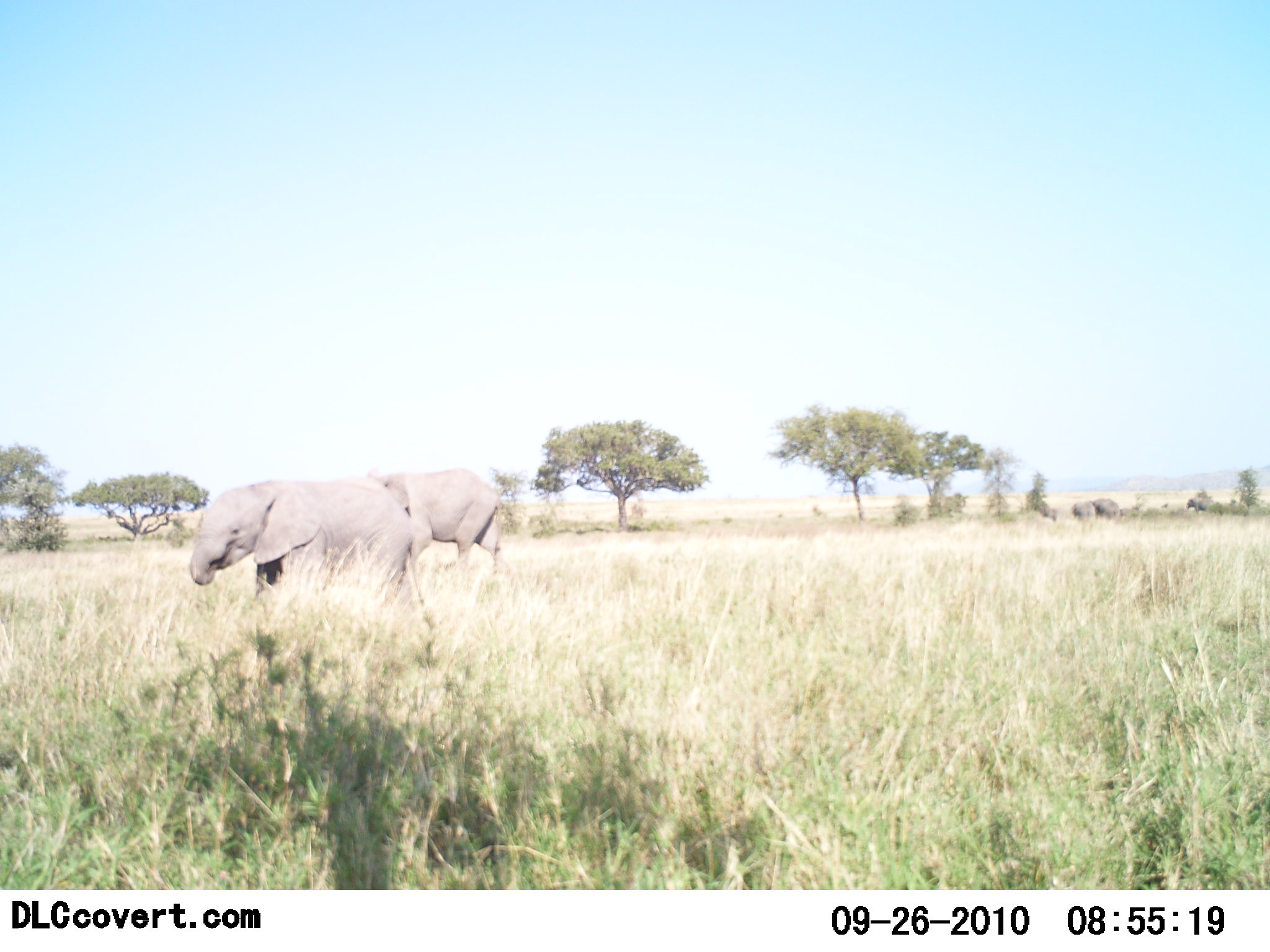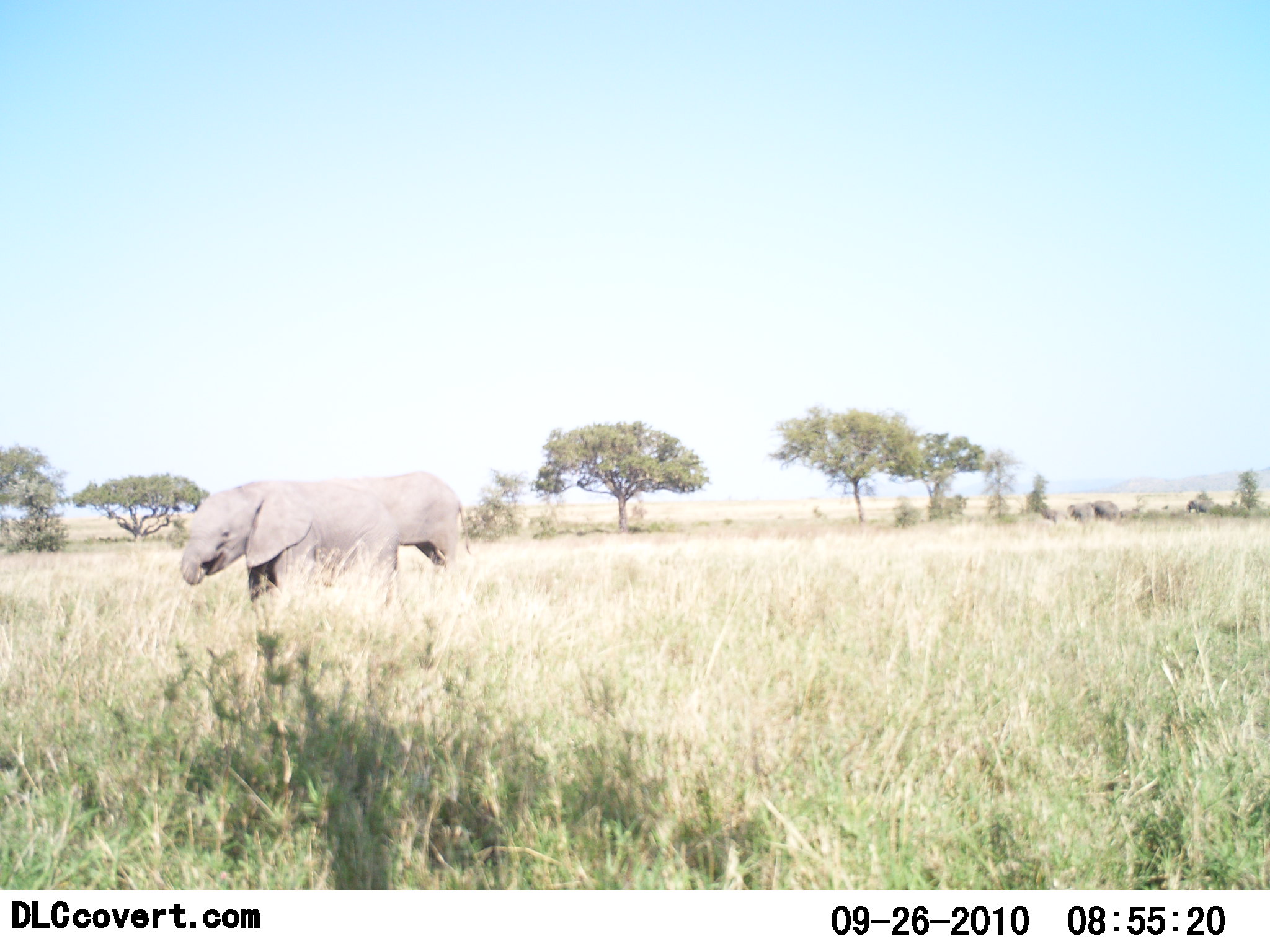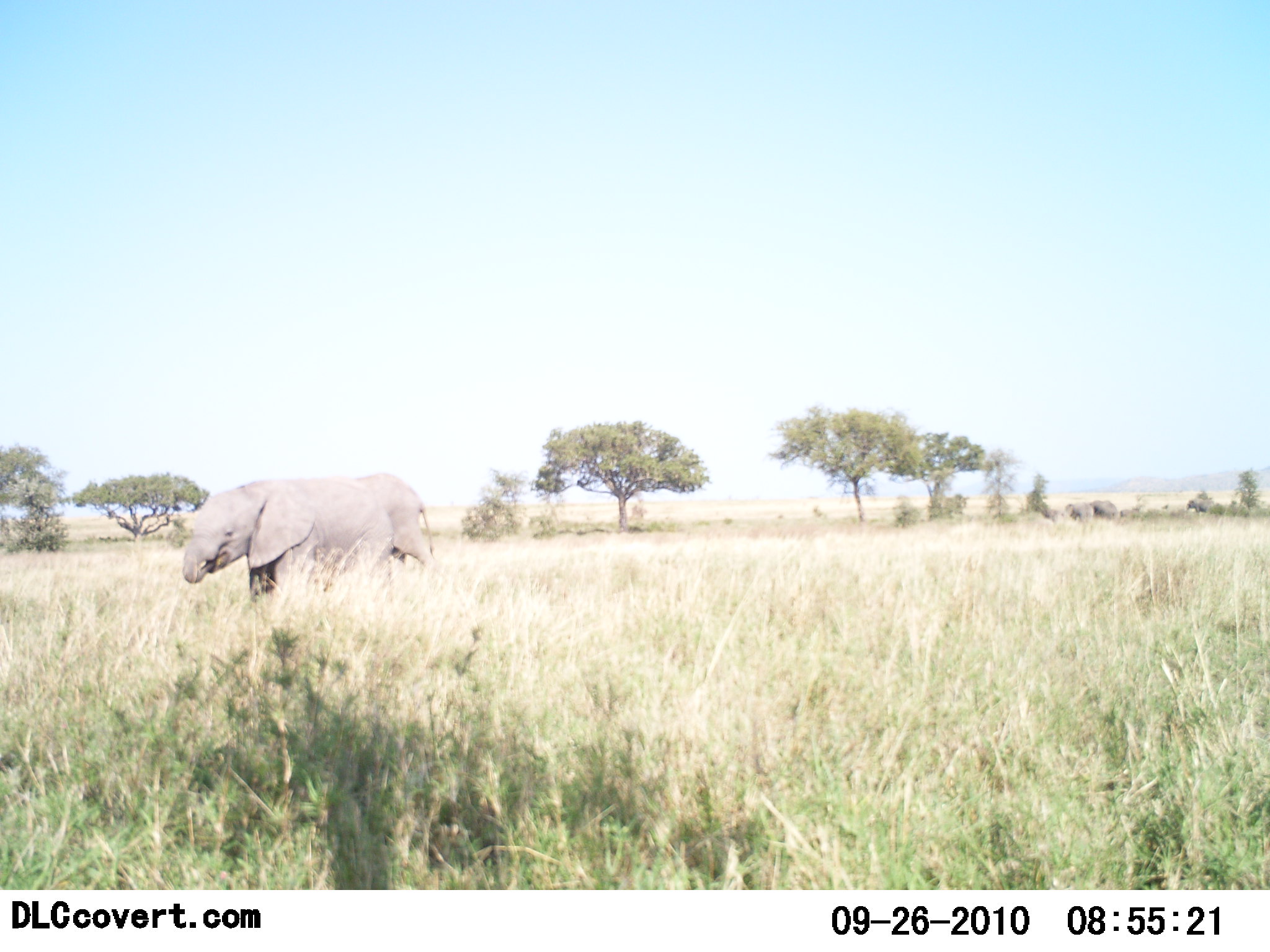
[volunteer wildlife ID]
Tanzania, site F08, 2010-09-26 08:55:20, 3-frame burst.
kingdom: Animalia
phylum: Chordata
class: Mammalia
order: Proboscidea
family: Elephantidae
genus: Loxodonta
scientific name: Loxodonta africana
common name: african bush elephant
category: elephant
Elephant (african bush elephant) (Loxodonta africana), count 2. Behavior (volunteer vote fractions): standing 54%, resting 0%, moving 77%, interacting 0%. Young present (vote fraction): 31%. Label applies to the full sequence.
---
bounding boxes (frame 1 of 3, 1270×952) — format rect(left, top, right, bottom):
animal: rect(185, 481, 415, 611); rect(364, 470, 513, 582)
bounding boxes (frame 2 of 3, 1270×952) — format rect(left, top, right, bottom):
animal: rect(182, 478, 397, 613); rect(355, 471, 472, 579)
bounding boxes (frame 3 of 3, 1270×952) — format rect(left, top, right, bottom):
animal: rect(181, 477, 396, 604); rect(338, 472, 439, 572)